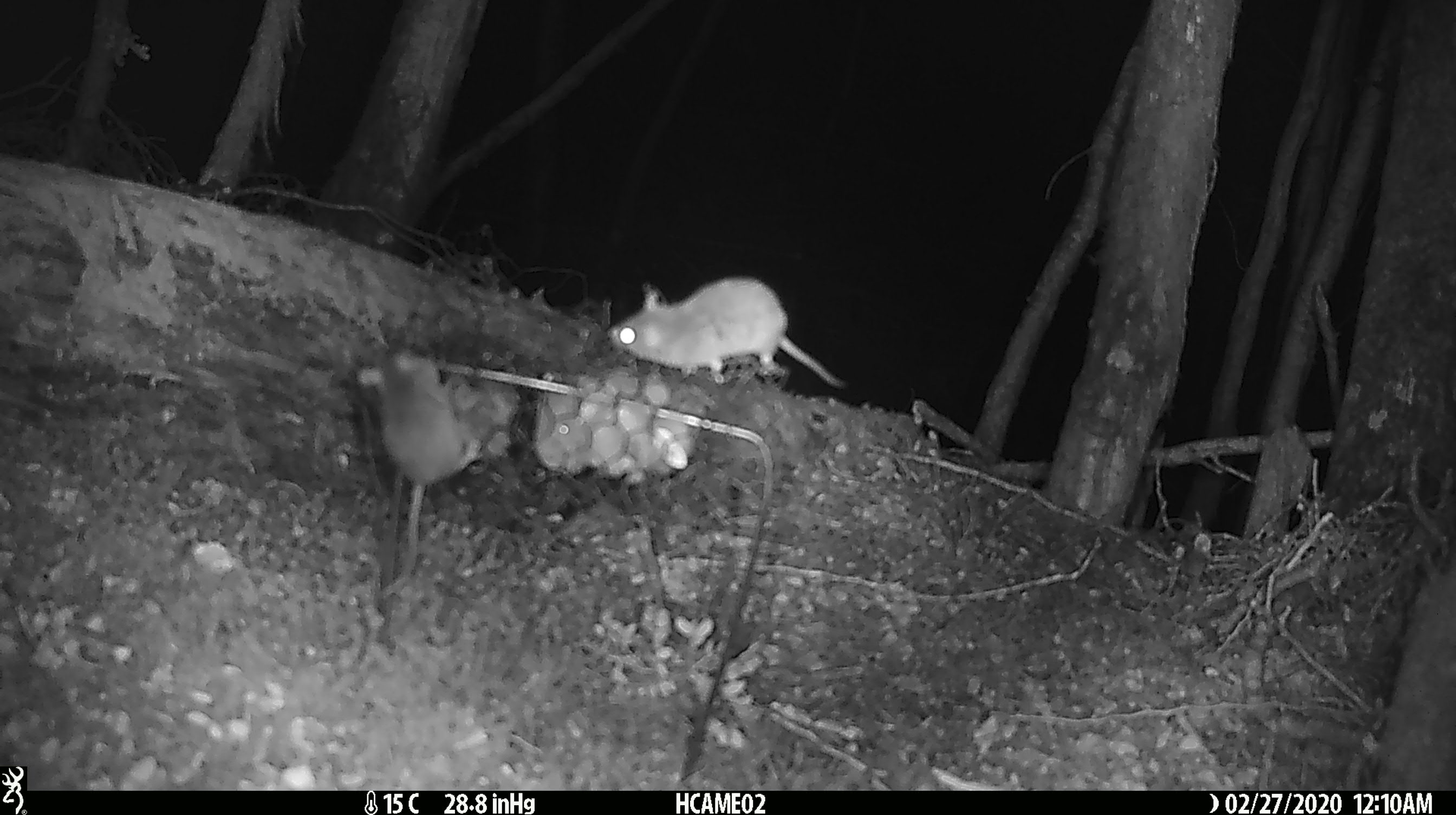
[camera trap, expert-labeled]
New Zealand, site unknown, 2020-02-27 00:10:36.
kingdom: Animalia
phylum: Chordata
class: Mammalia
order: Rodentia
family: Muridae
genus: Mus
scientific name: Mus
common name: mouse